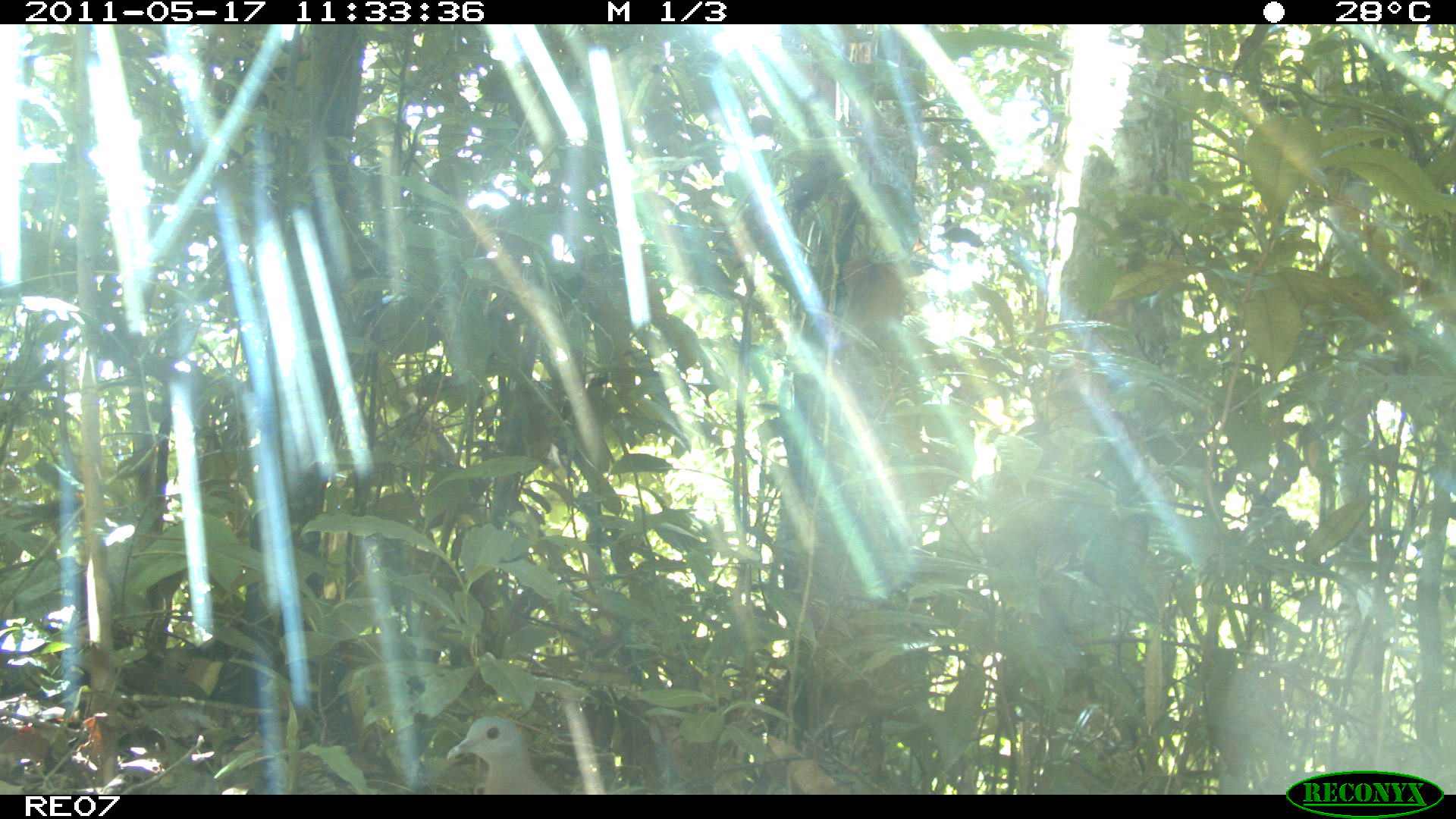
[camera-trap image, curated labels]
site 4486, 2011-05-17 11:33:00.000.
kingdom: Animalia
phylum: Chordata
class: Aves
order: Columbiformes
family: Columbidae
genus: Streptopelia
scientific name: Streptopelia picturata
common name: malagasy turtle dove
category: nesoenas picturata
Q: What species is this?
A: Nesoenas picturata (malagasy turtle dove) (Streptopelia picturata).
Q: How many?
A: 1.